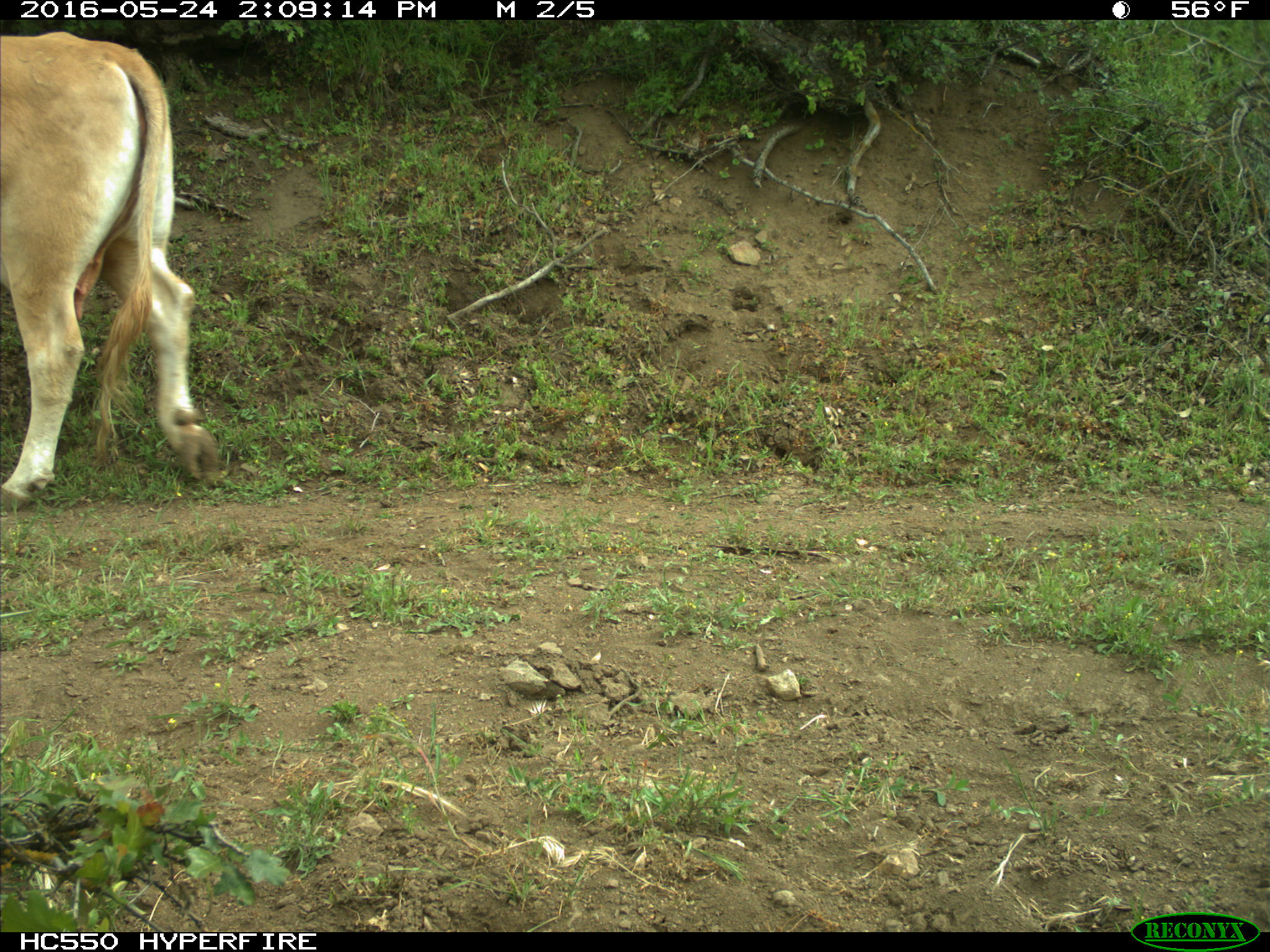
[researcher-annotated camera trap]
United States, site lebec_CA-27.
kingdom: Animalia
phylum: Chordata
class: Mammalia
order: Artiodactyla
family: Bovidae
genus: Bos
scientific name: Bos taurus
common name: domestic cow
Bos taurus (domestic cow).